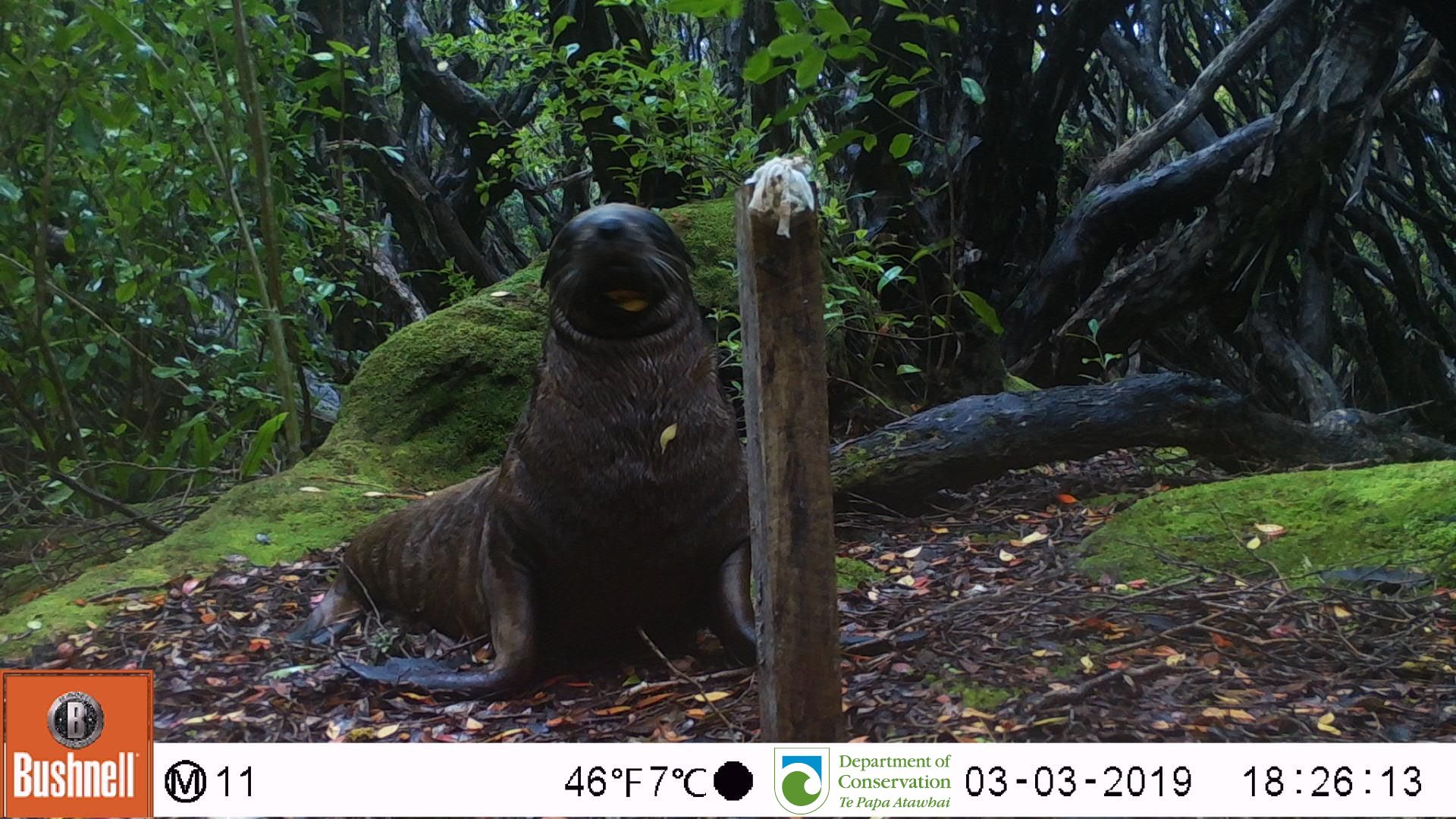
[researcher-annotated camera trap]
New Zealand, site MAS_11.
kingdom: Animalia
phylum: Chordata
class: Mammalia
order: Carnivora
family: Otariidae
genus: Phocarctos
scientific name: Phocarctos hookeri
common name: new zealand sea lion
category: sealion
Sealion (new zealand sea lion) (Phocarctos hookeri).